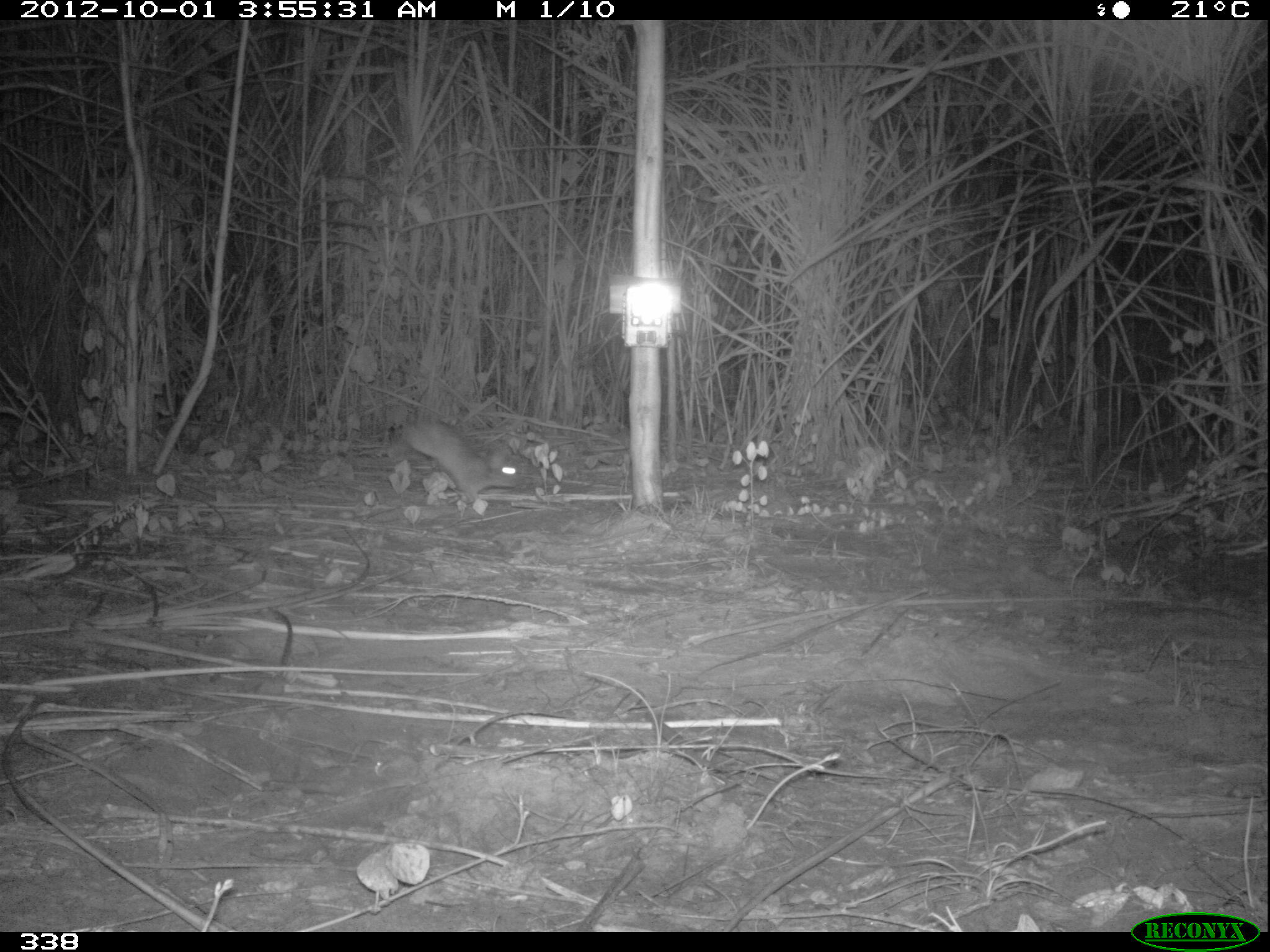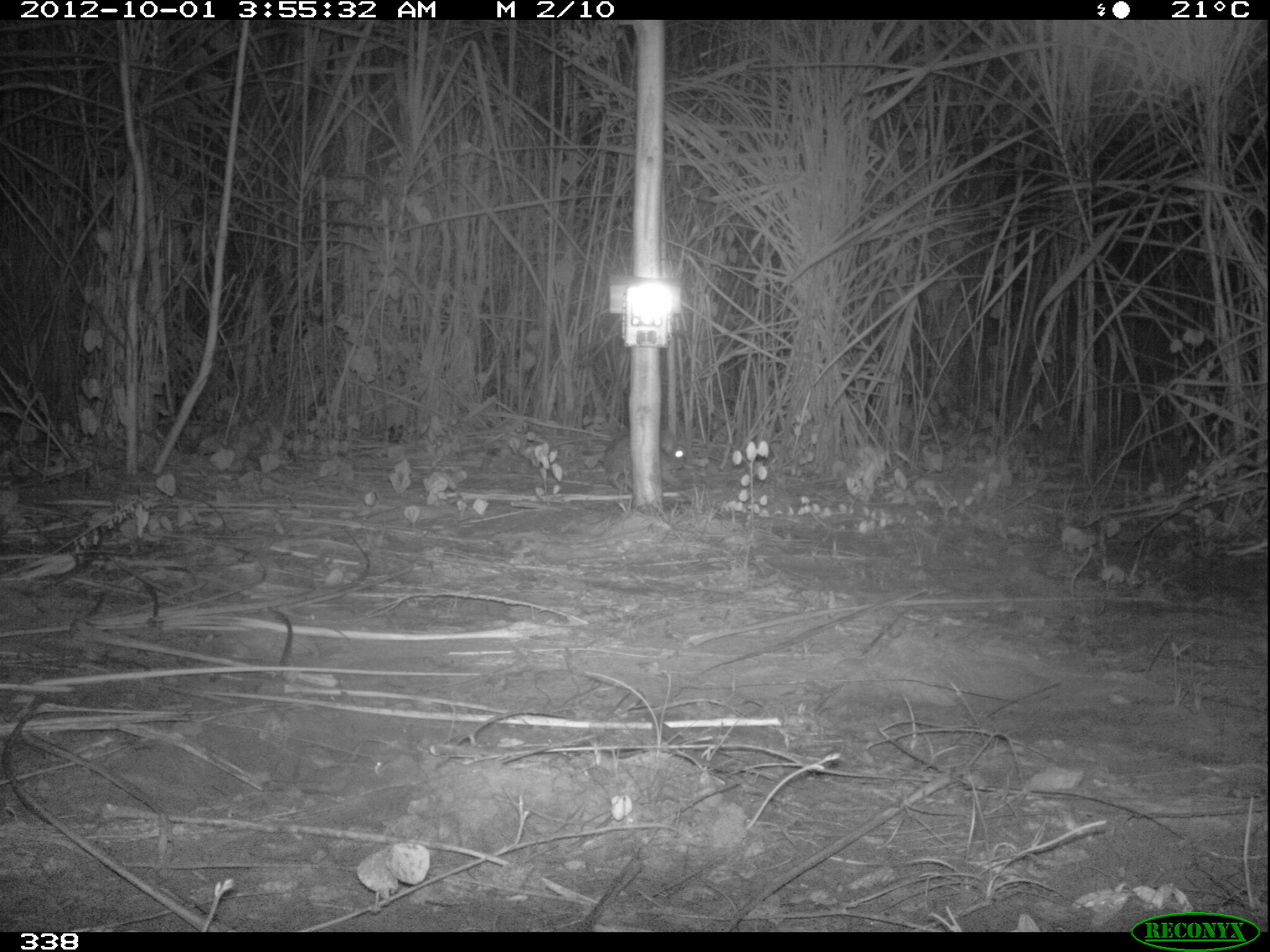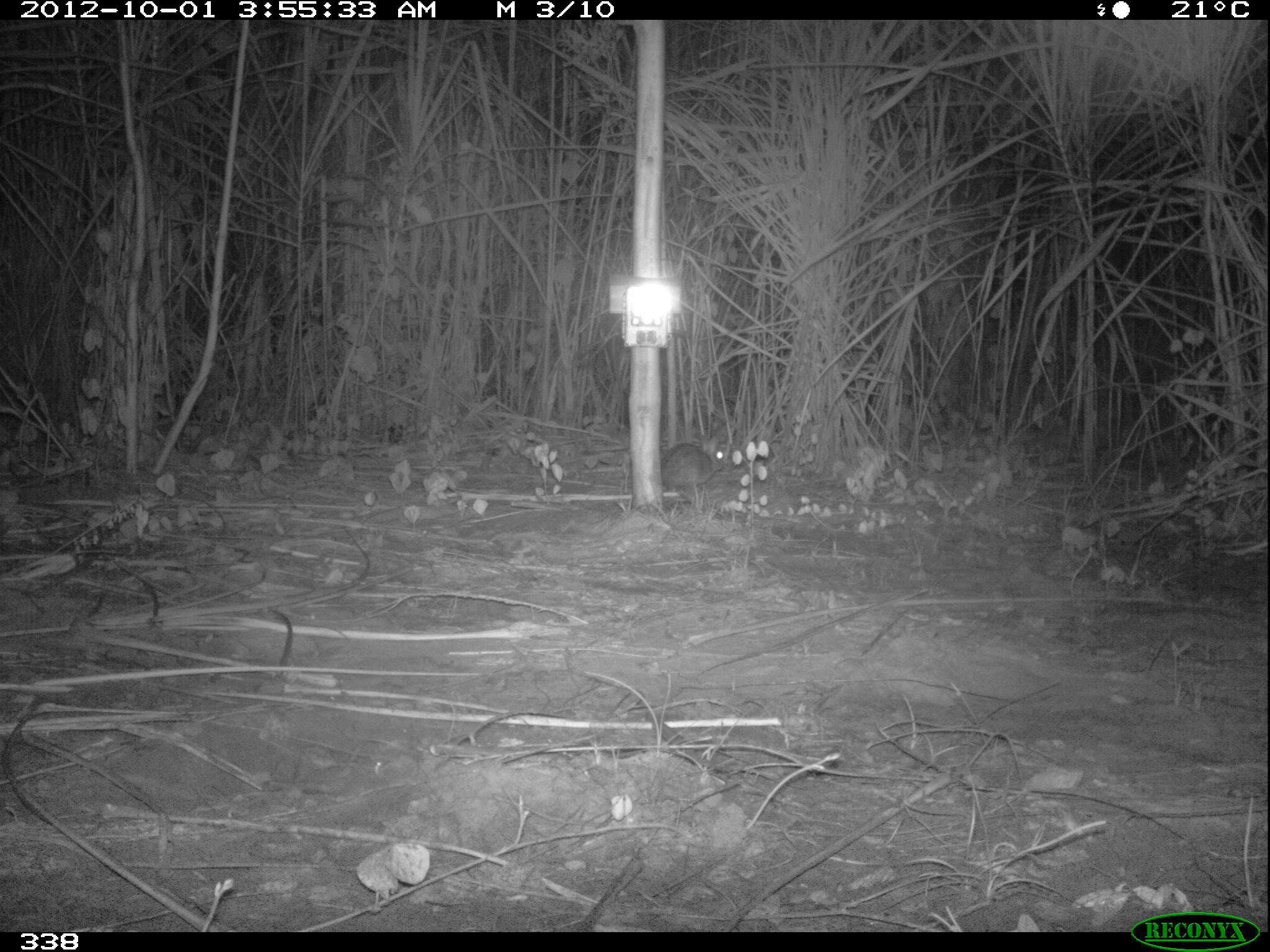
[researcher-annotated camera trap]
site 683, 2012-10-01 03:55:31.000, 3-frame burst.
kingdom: Animalia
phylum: Chordata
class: Mammalia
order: Lagomorpha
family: Leporidae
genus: Sylvilagus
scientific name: Sylvilagus brasiliensis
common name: tapeti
Sylvilagus brasiliensis (tapeti).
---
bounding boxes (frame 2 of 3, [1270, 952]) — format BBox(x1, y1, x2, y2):
sylvilagus brasiliensis: BBox(594, 432, 688, 490)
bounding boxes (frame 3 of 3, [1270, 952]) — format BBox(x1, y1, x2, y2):
sylvilagus brasiliensis: BBox(660, 432, 728, 496)